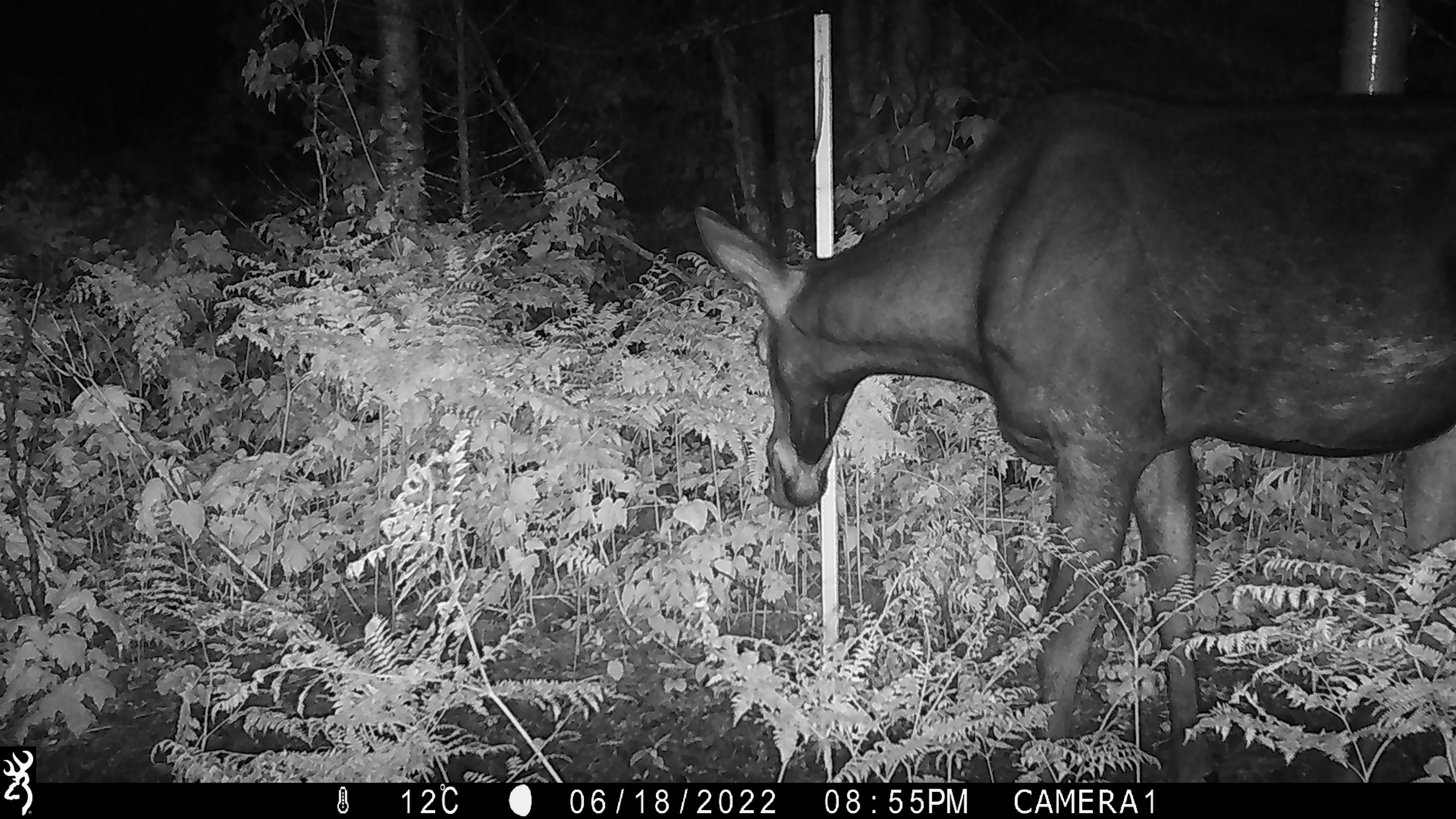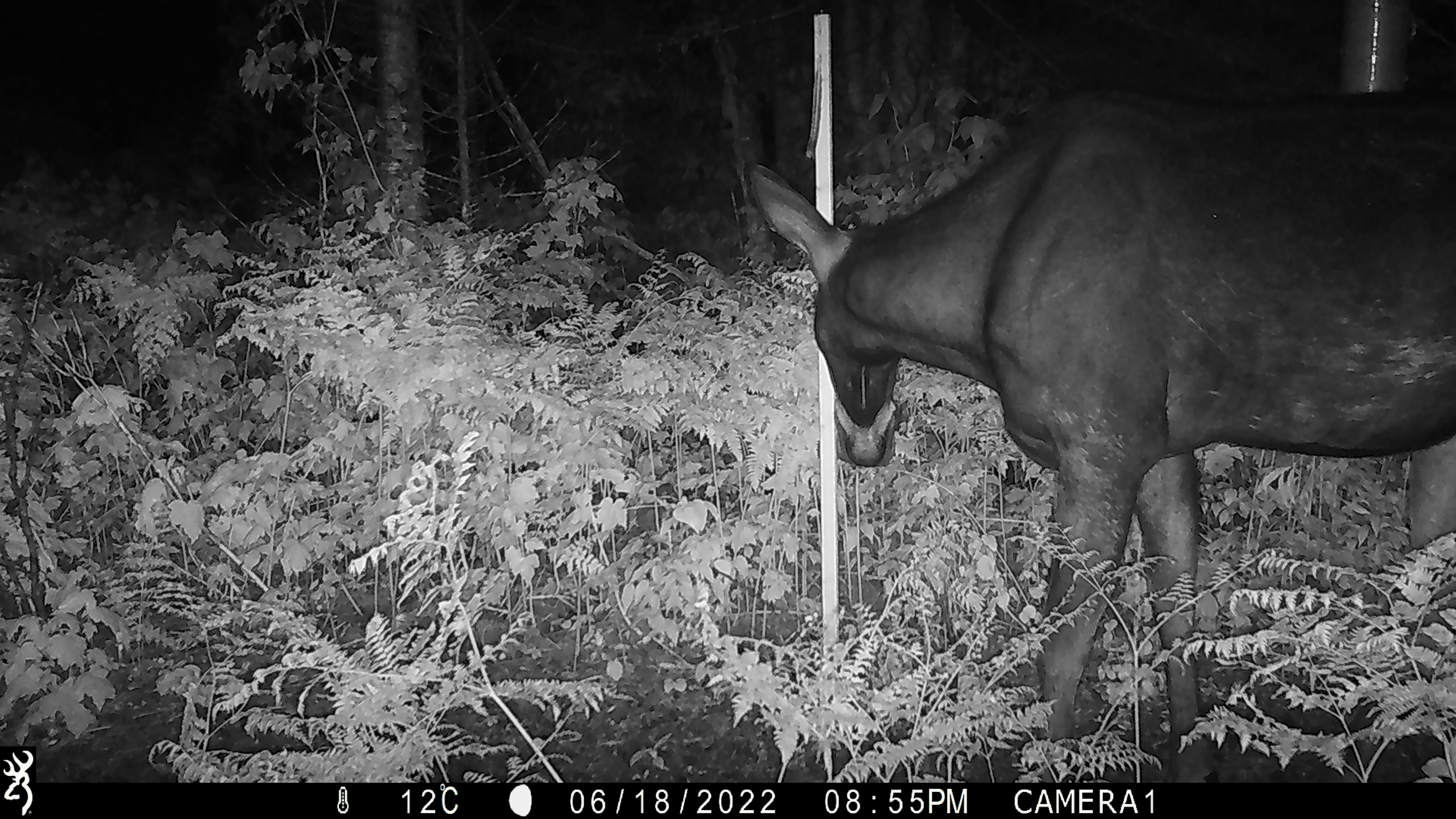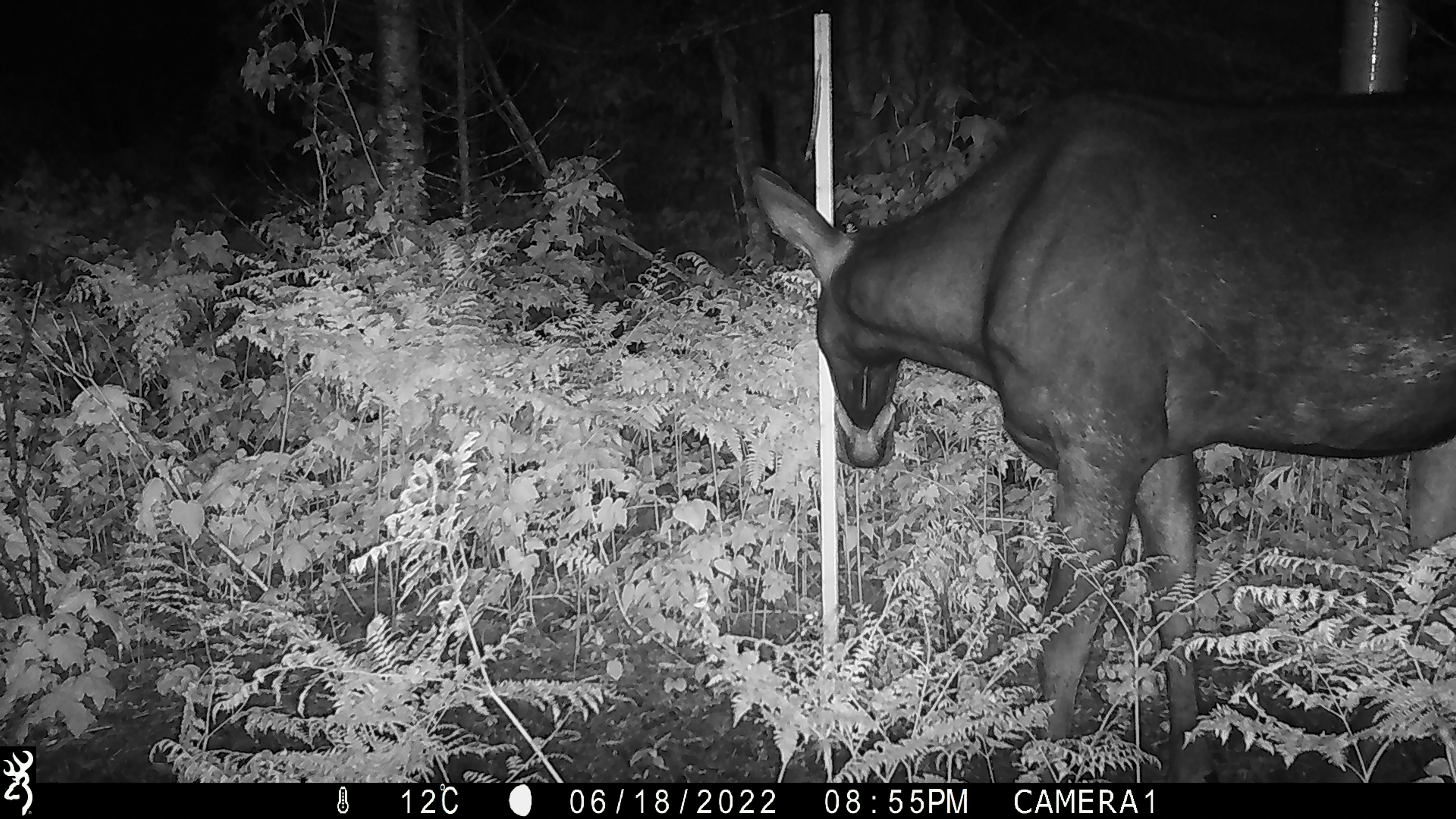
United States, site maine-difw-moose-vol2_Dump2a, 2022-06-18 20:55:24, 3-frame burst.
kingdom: Animalia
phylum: Chordata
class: Mammalia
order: Artiodactyla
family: Cervidae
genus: Alces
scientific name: Alces alces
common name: moose